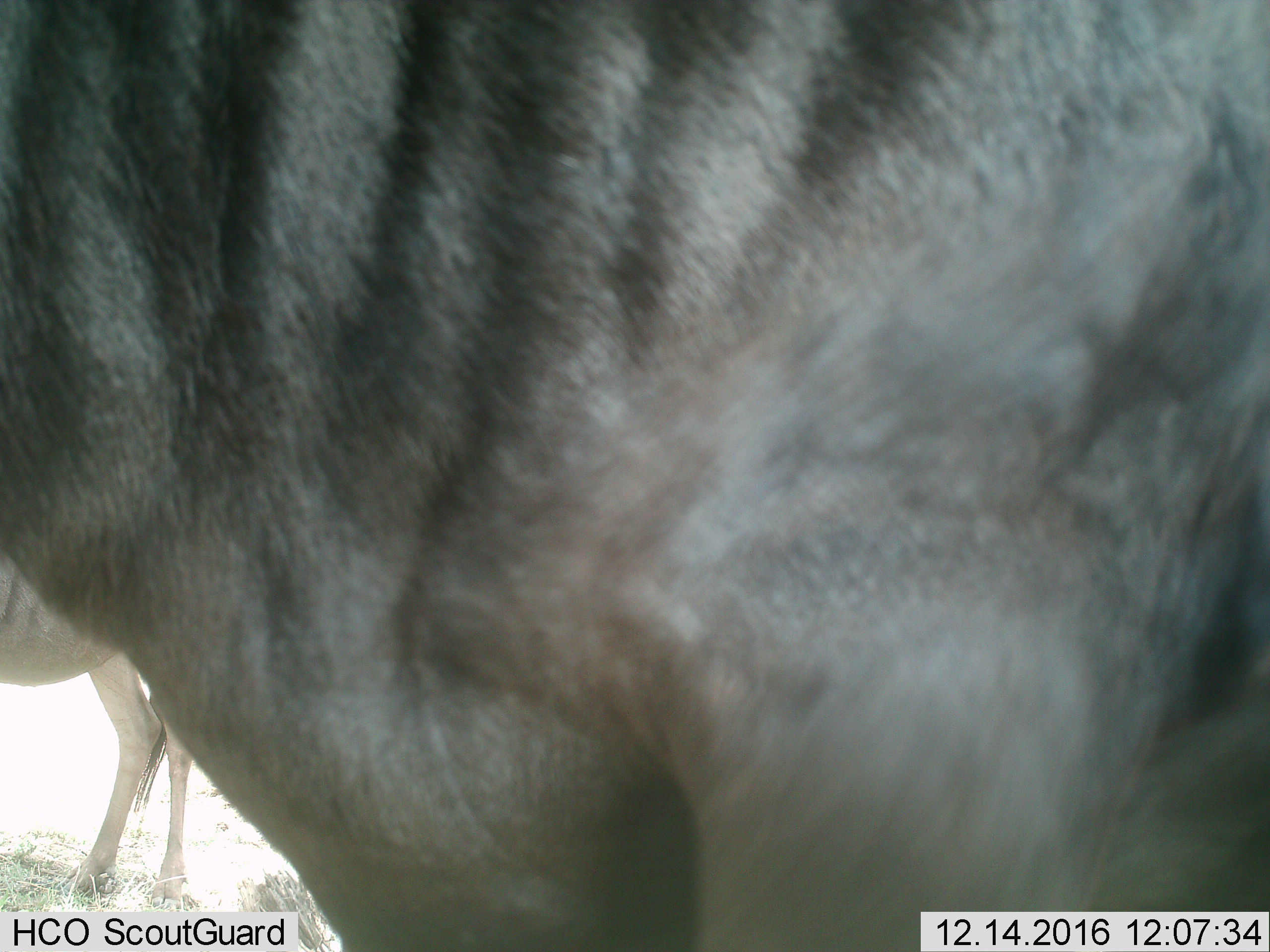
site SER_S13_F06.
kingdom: Animalia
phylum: Chordata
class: Mammalia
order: Artiodactyla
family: Bovidae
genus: Connochaetes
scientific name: Connochaetes taurinus taurinus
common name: blue wildebeest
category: wildebeestblue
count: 2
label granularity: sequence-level